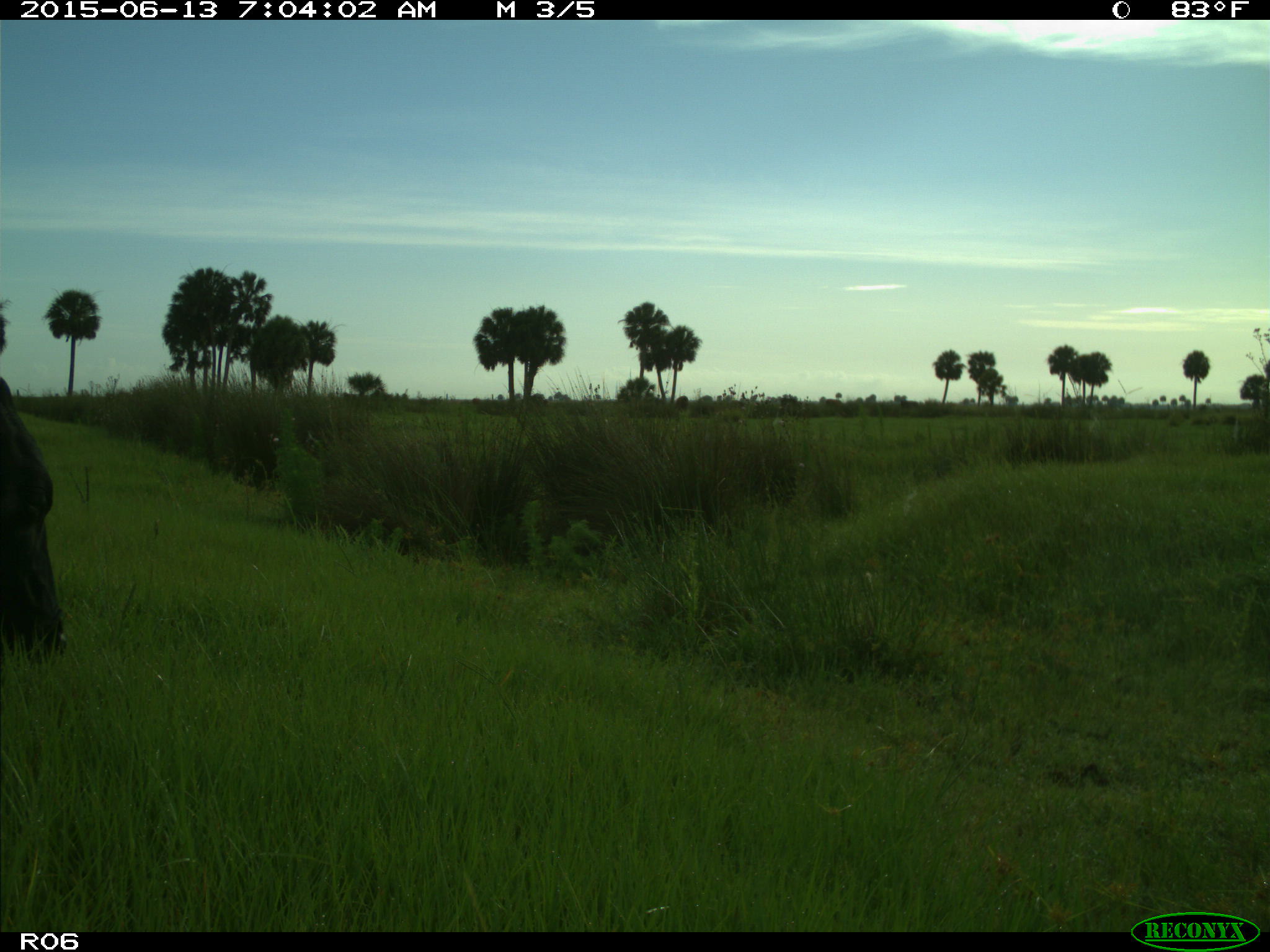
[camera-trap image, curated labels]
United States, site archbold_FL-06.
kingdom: Animalia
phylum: Chordata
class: Mammalia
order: Artiodactyla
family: Bovidae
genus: Bos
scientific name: Bos taurus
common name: domestic cow